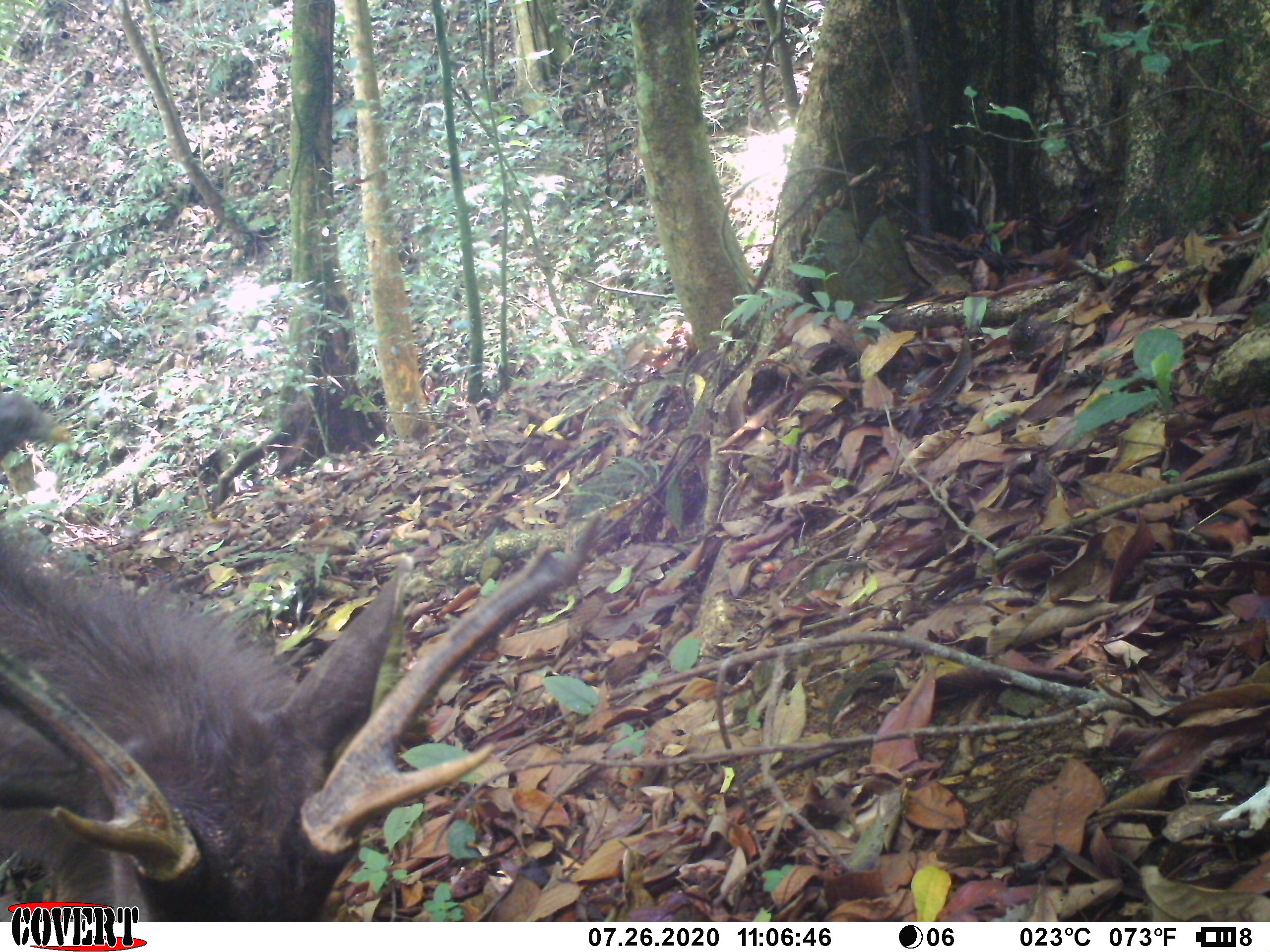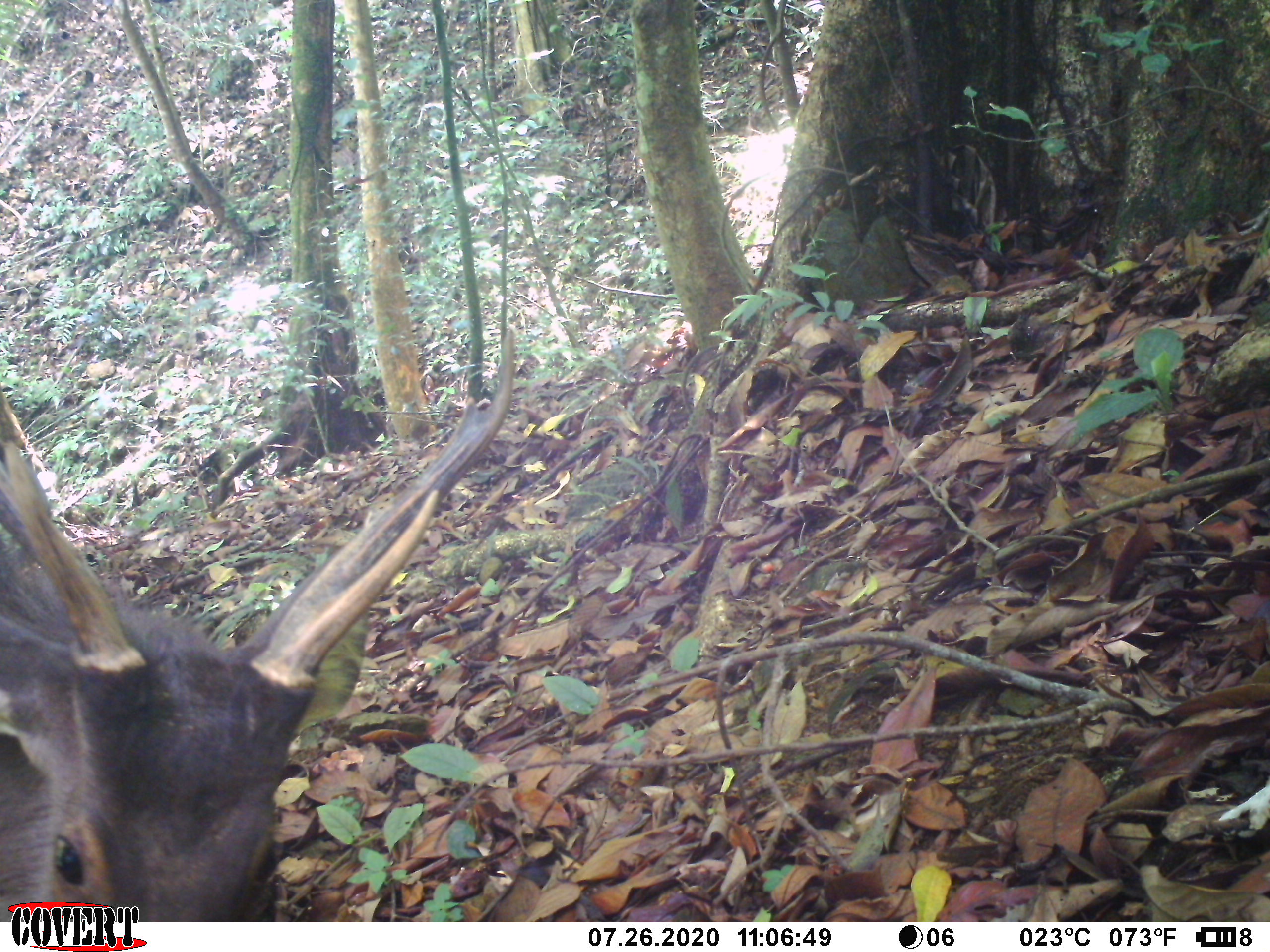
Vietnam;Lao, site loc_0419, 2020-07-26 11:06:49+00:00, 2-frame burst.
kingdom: Animalia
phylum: Chordata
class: Mammalia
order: Artiodactyla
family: Cervidae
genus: Rusa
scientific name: Rusa unicolor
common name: sambar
Sambar (Rusa unicolor). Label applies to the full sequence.